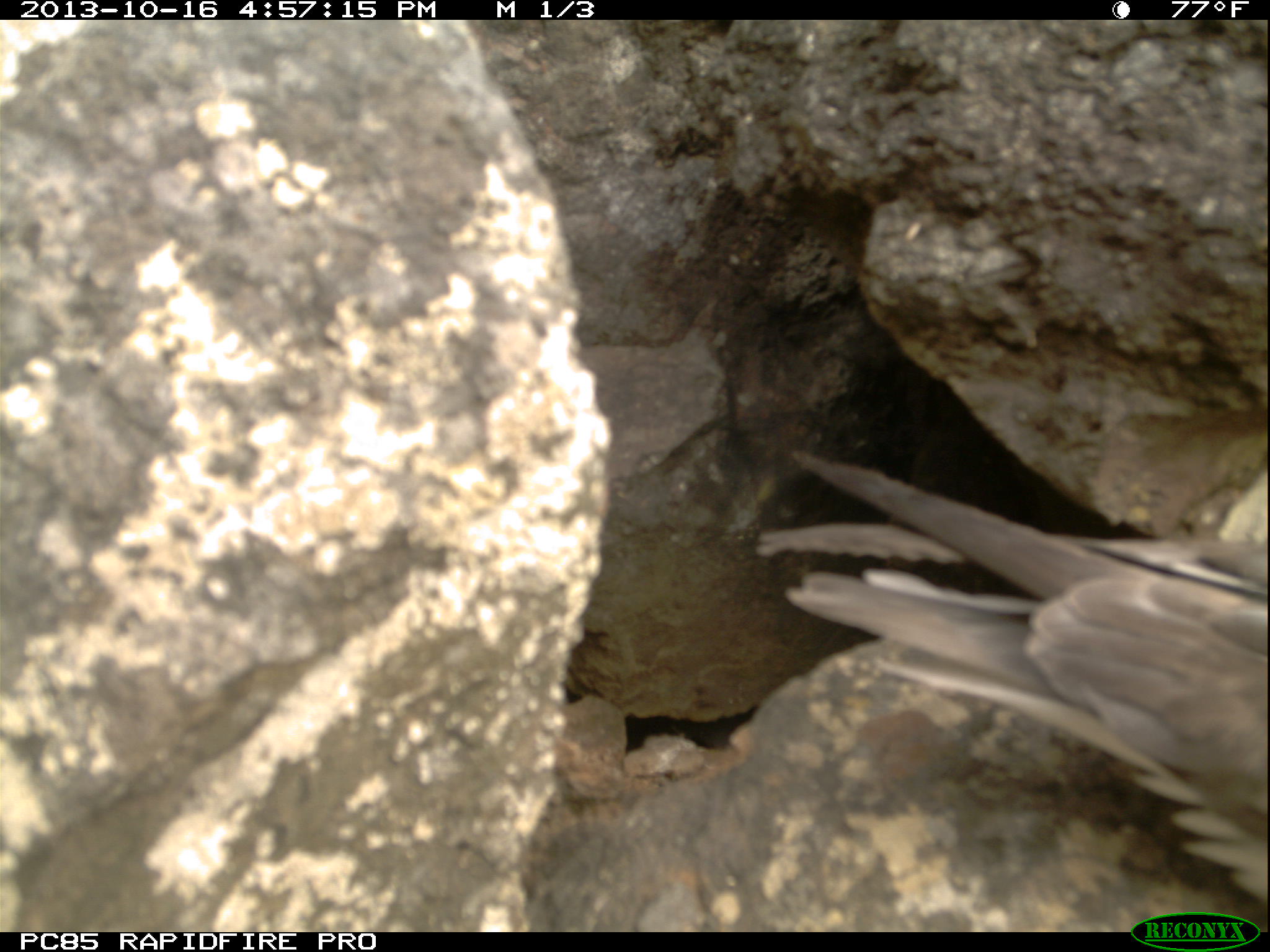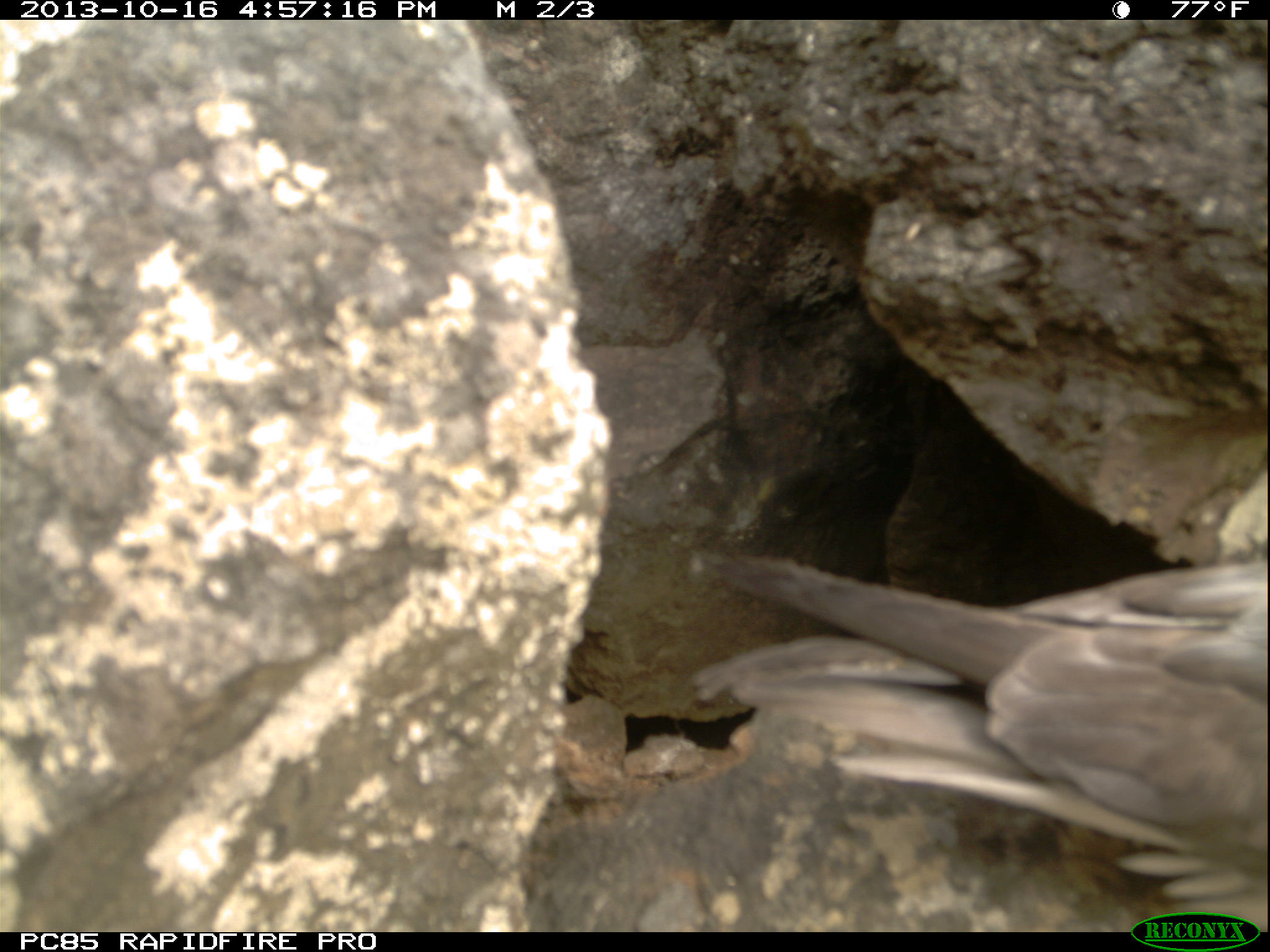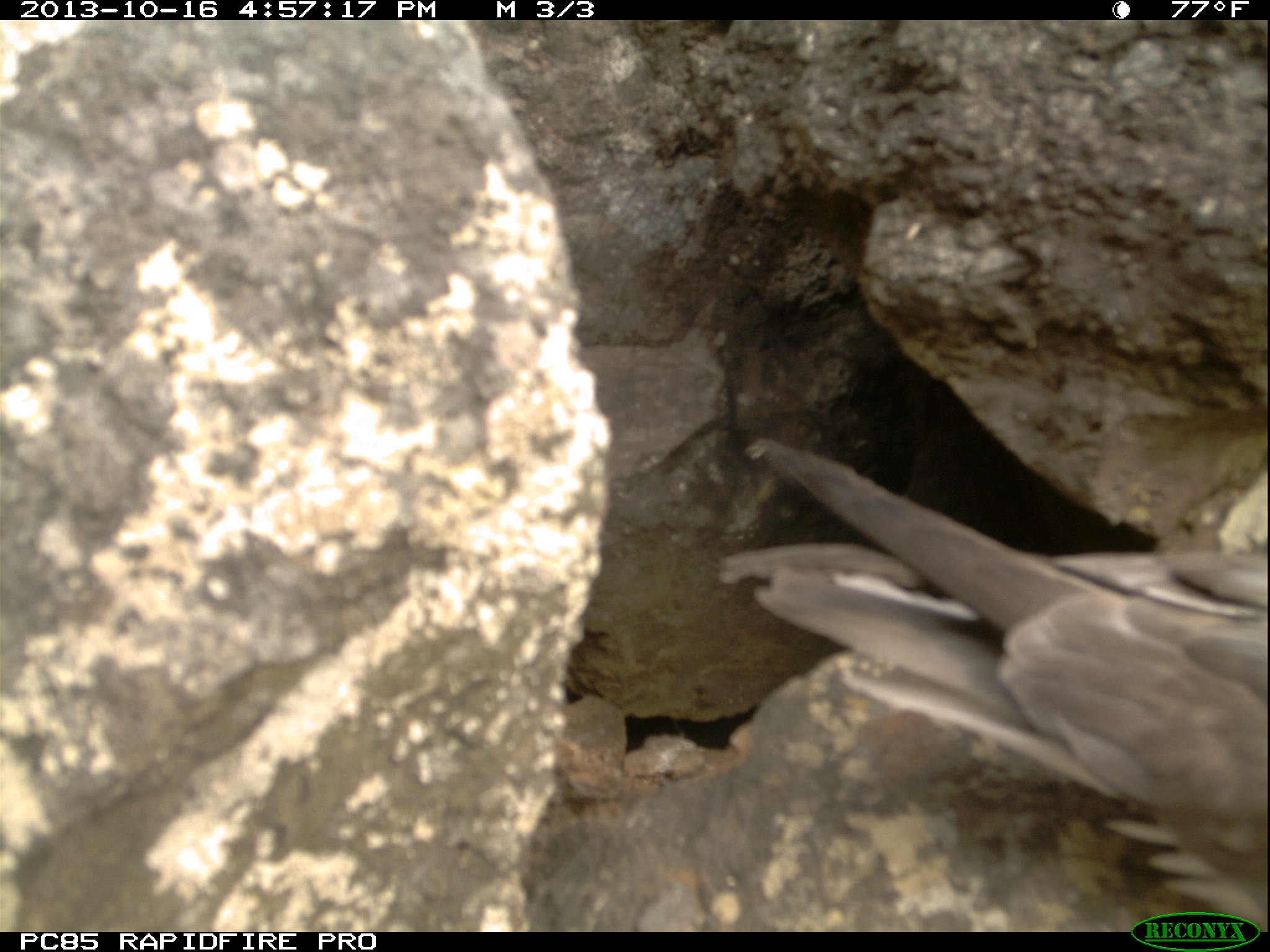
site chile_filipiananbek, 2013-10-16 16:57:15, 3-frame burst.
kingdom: Animalia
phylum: Chordata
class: Aves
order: Procellariiformes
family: Procellariidae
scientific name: Procellariidae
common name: petrel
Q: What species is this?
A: Petrel (Procellariidae).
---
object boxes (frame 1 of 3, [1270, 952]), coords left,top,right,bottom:
petrel: 740,430,1270,904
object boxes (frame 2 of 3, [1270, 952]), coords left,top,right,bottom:
petrel: 681,483,1258,907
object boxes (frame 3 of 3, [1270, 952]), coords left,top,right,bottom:
petrel: 529,423,1264,932